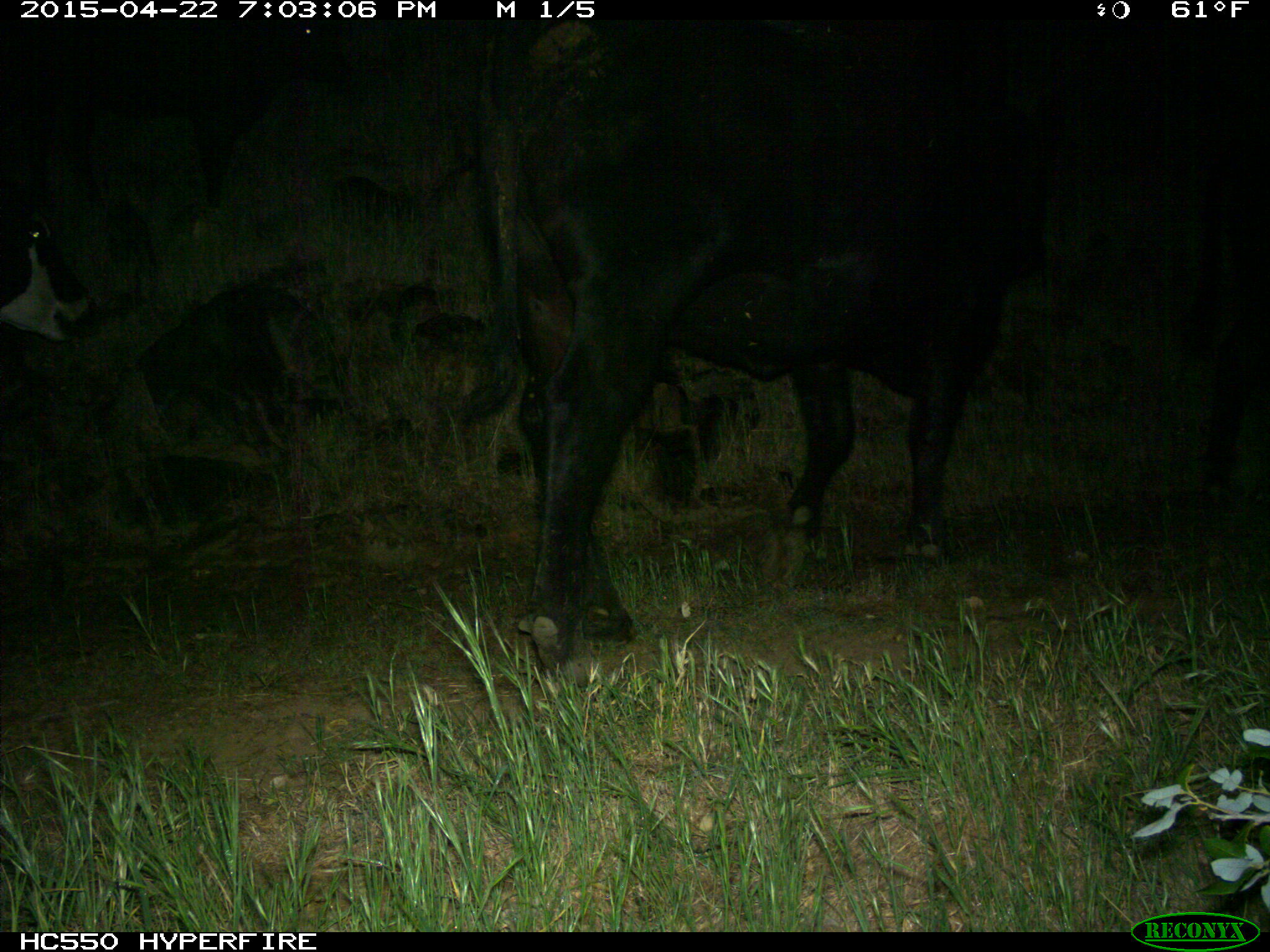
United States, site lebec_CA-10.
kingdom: Animalia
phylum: Chordata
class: Mammalia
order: Artiodactyla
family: Bovidae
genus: Bos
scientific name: Bos taurus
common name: domestic cow